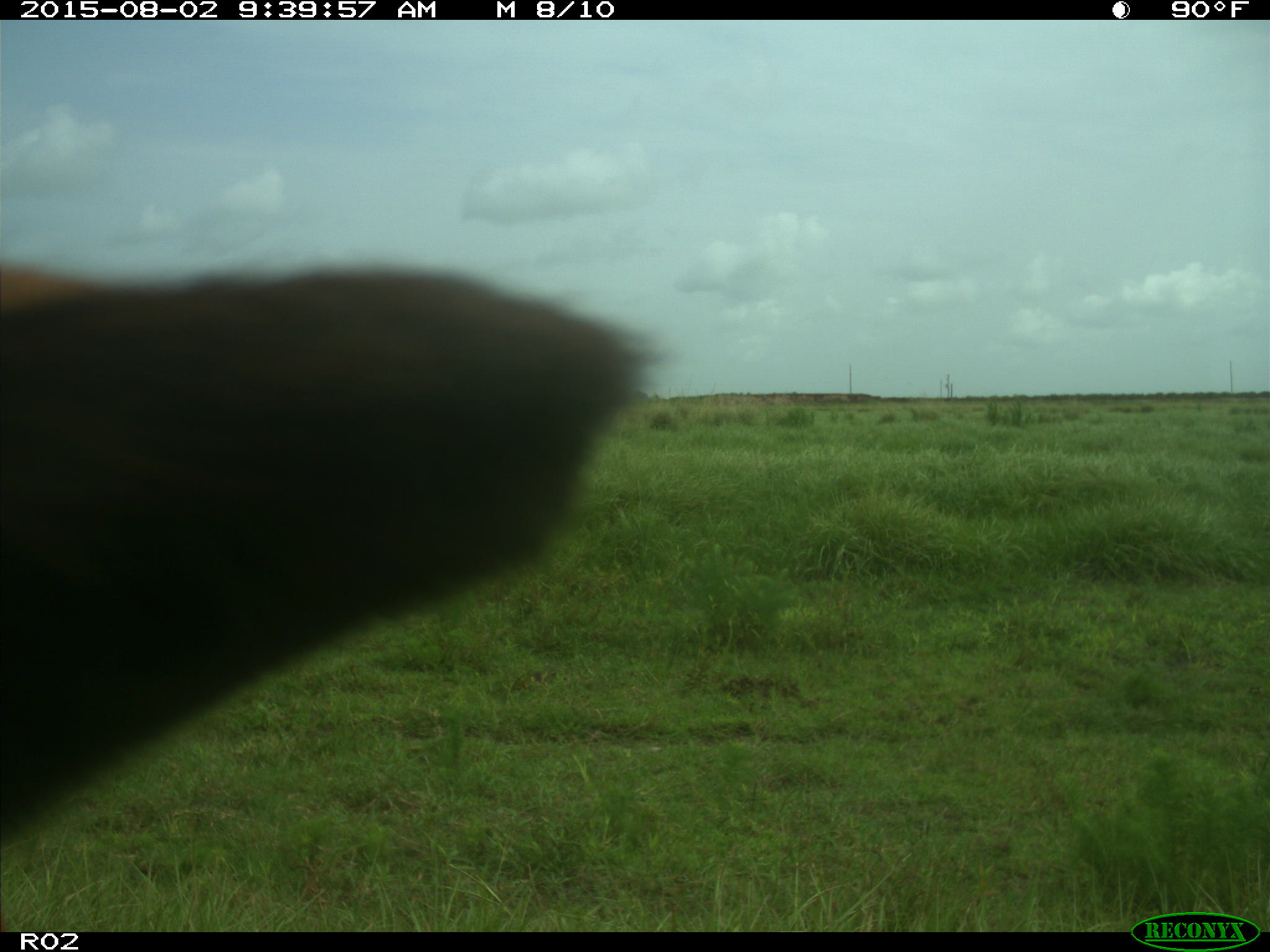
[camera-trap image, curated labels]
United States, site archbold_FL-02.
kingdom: Animalia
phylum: Chordata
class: Mammalia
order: Artiodactyla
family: Bovidae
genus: Bos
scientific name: Bos taurus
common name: domestic cow